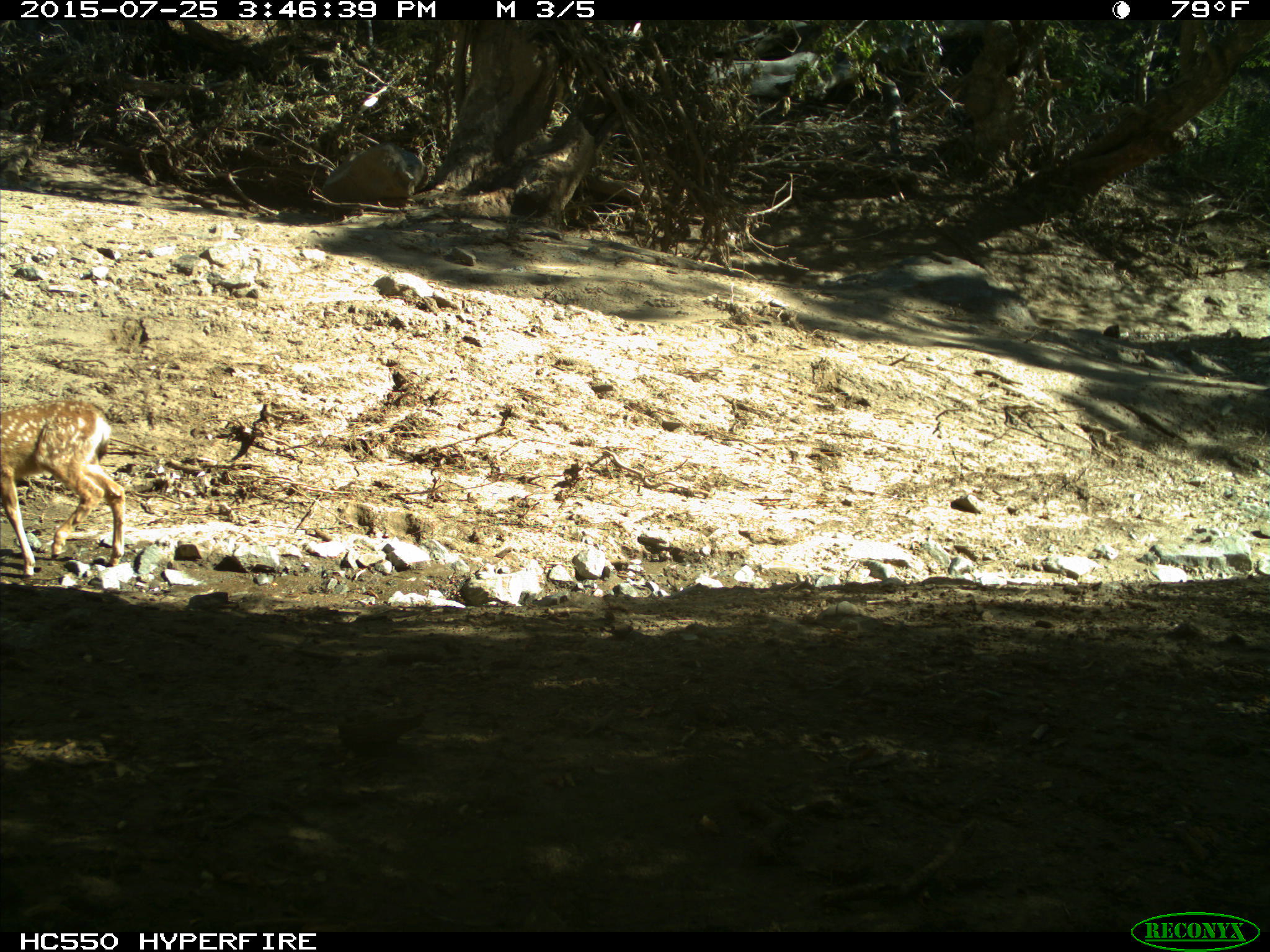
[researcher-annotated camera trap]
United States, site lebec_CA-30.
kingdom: Animalia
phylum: Chordata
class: Mammalia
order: Artiodactyla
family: Cervidae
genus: Odocoileus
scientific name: Odocoileus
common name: deer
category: unidentified deer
Unidentified deer (deer) (Odocoileus).